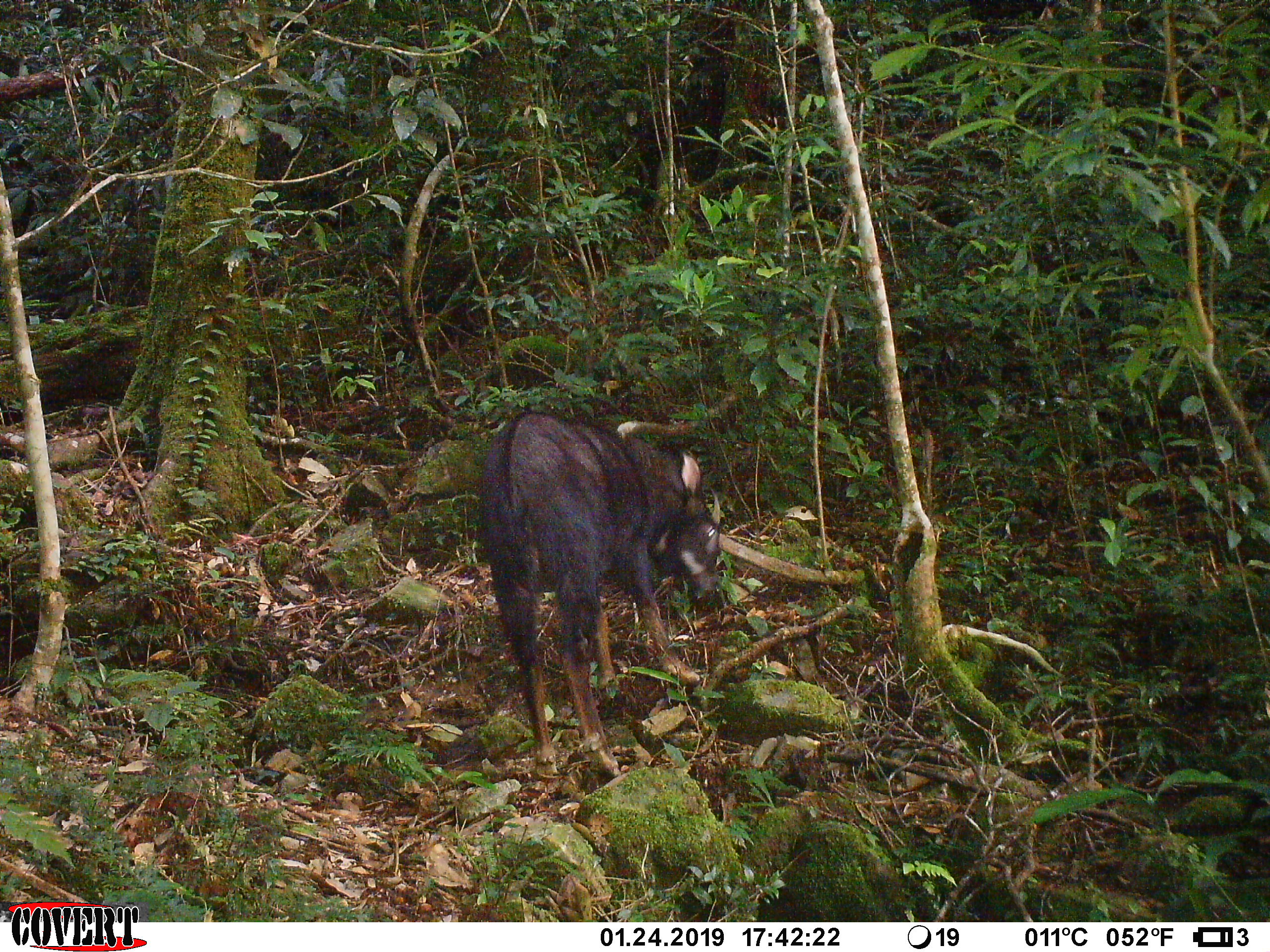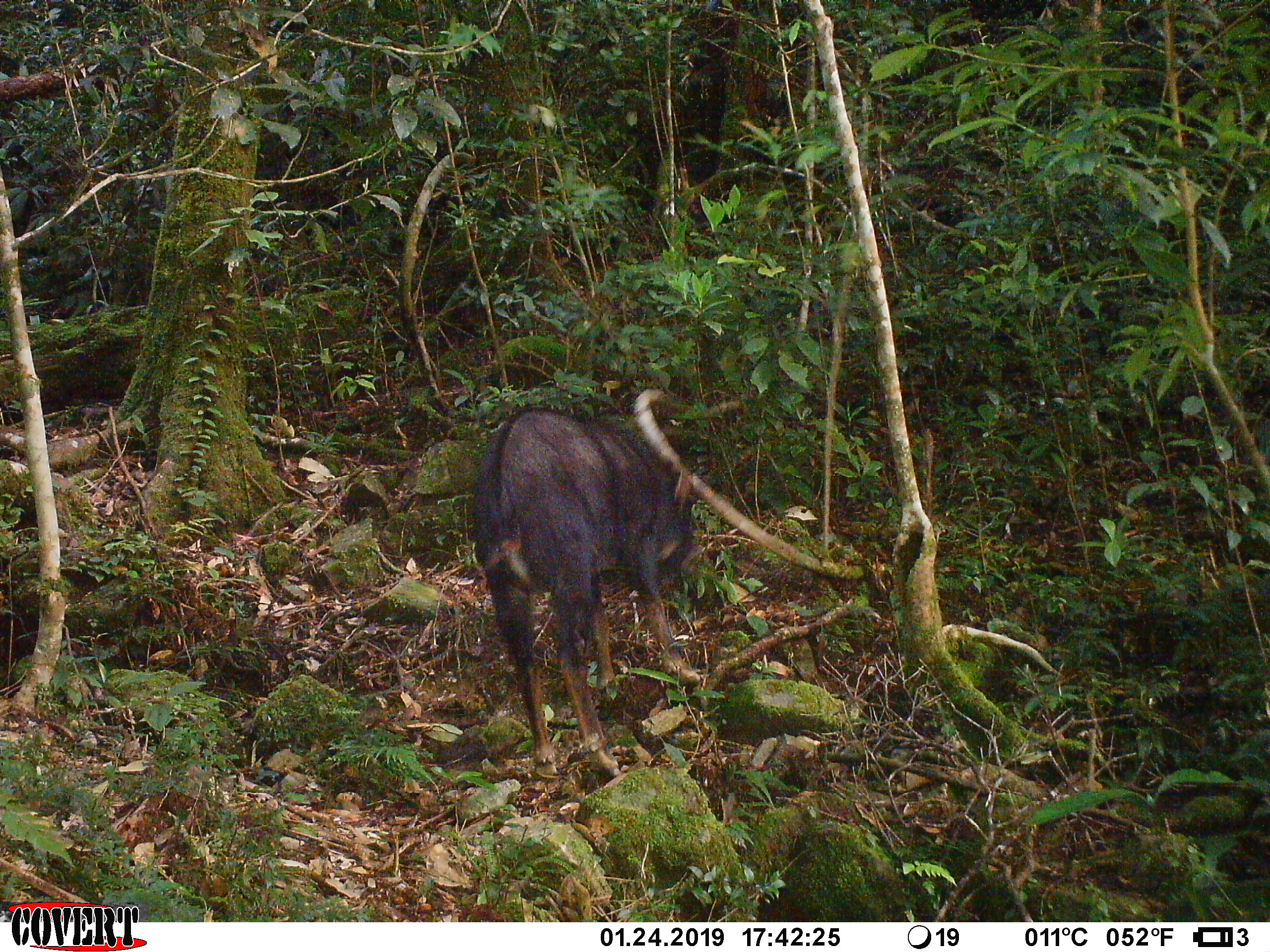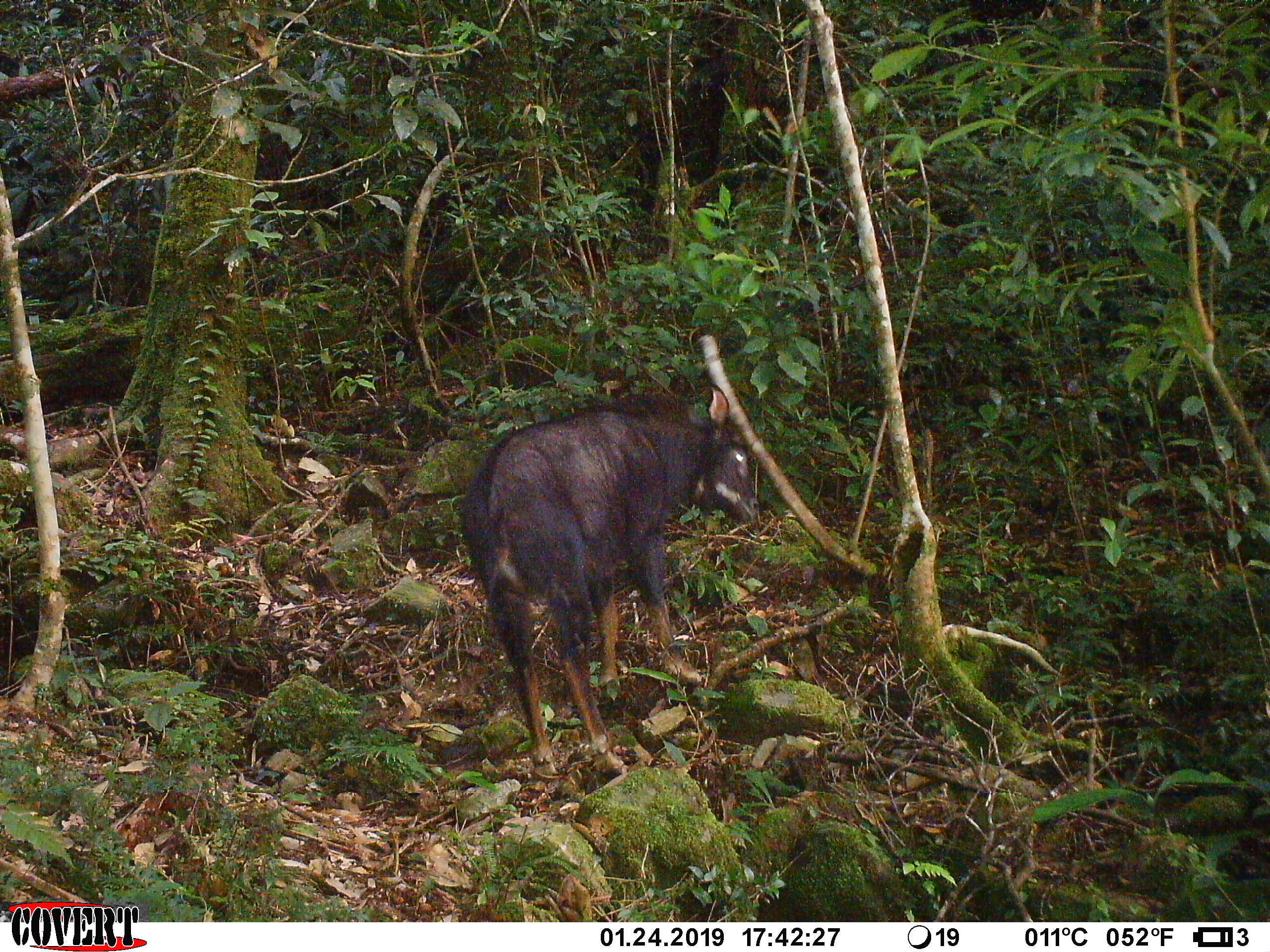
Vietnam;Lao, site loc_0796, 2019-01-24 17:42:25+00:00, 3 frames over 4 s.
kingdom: Animalia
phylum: Chordata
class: Mammalia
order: Artiodactyla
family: Bovidae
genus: Capricornis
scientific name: Capricornis sumatraensis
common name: chinese serow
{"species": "chinese serow (Capricornis sumatraensis)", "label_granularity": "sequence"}